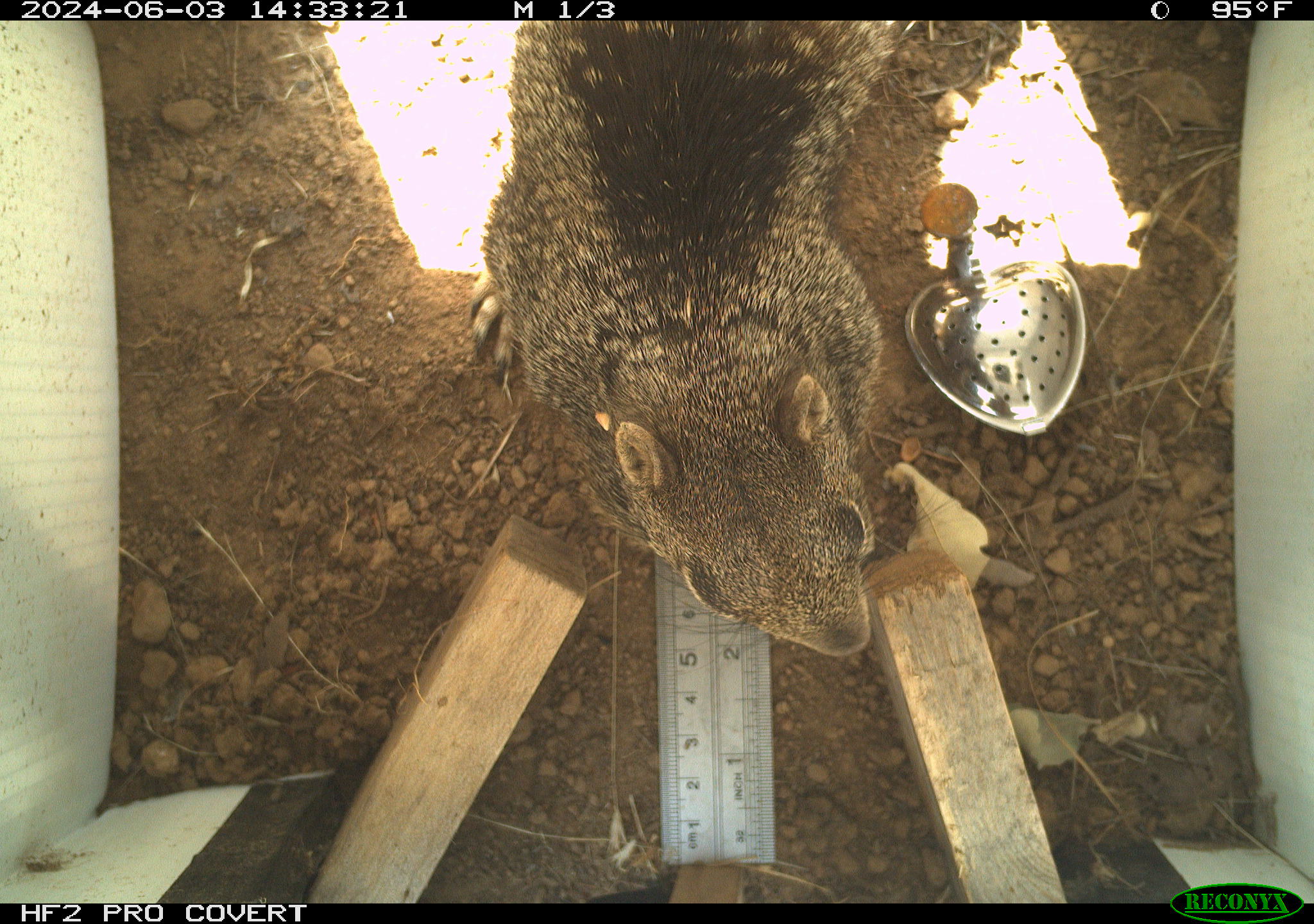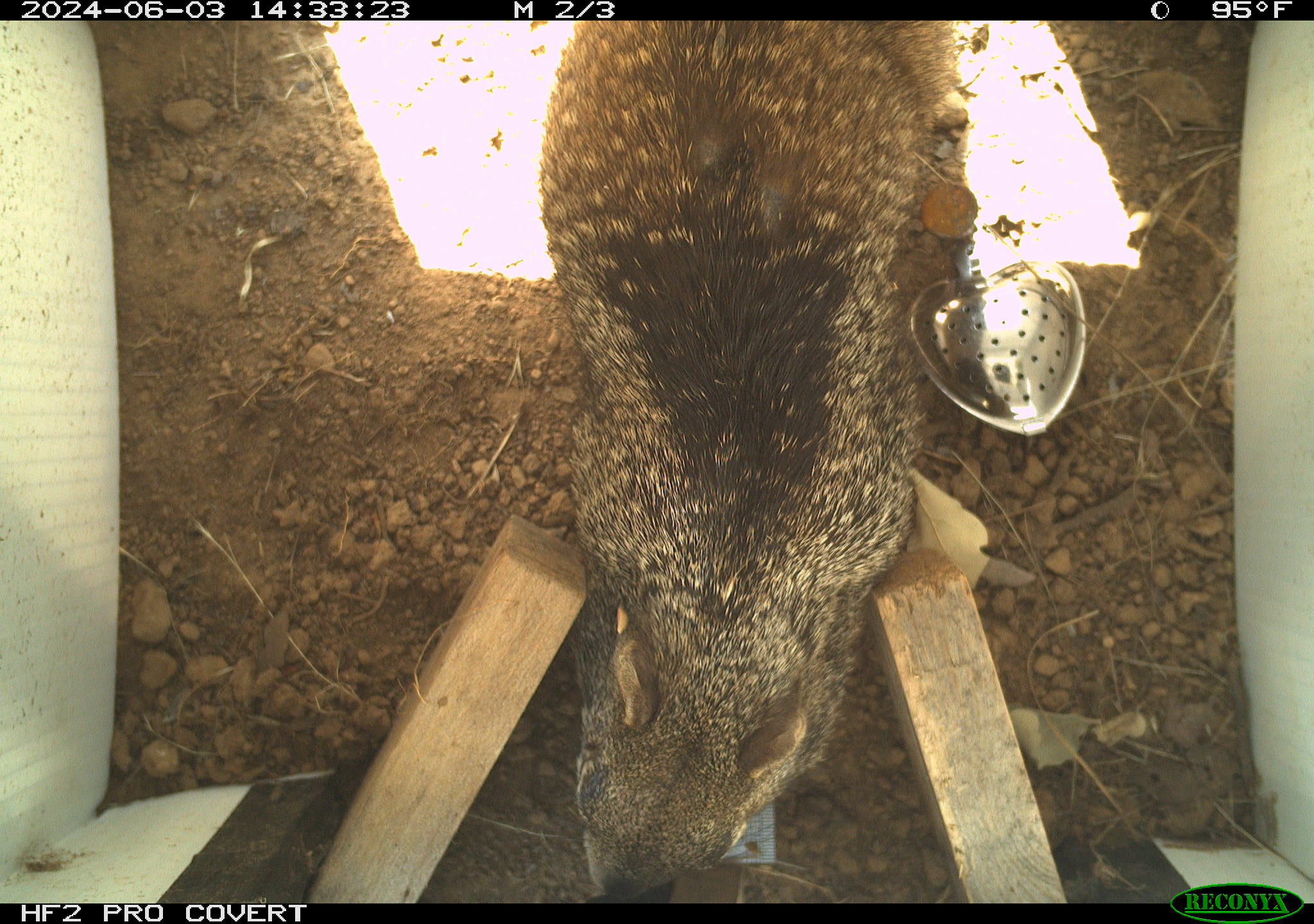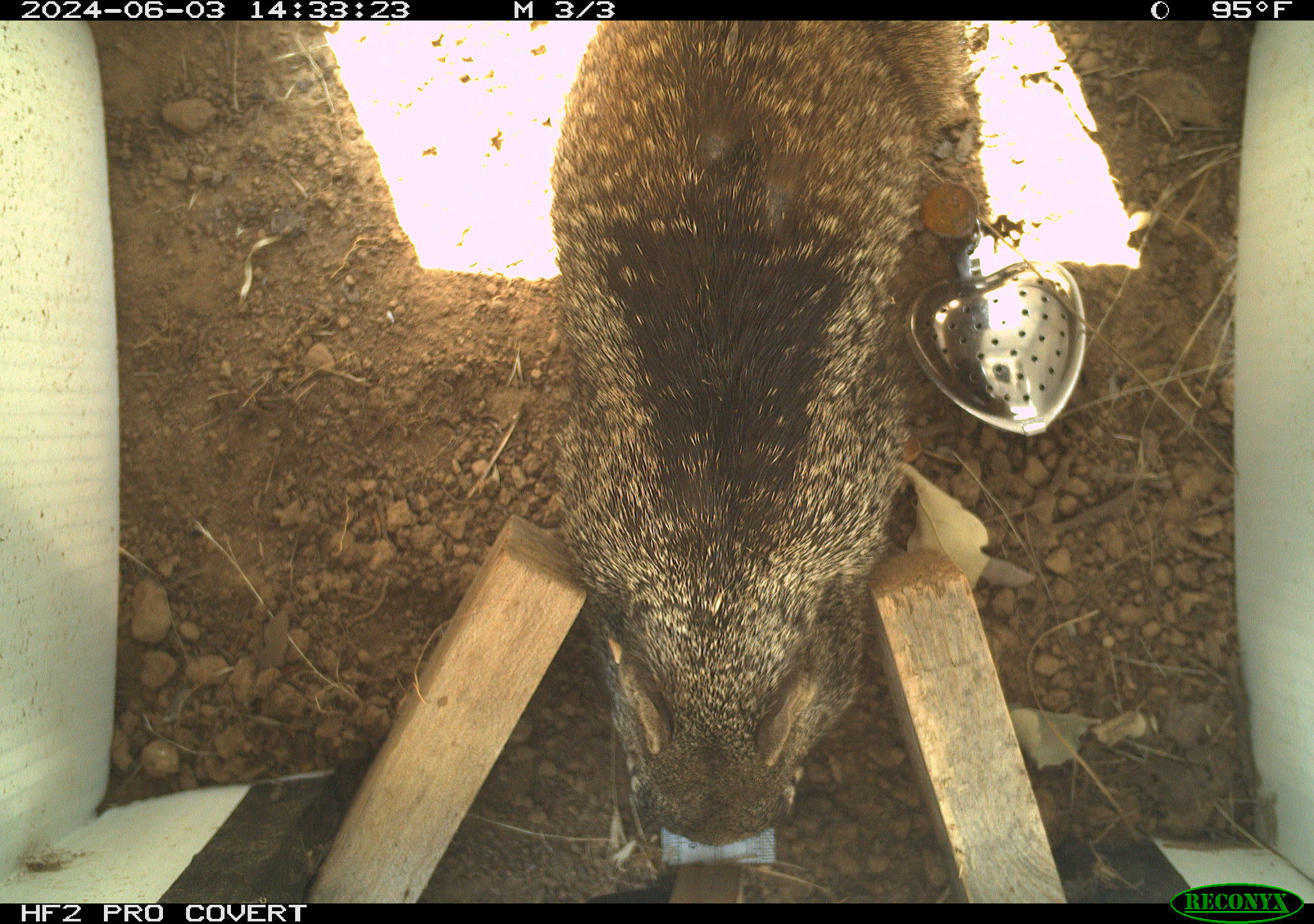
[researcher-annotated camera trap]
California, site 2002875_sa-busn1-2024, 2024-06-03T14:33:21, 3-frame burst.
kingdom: Animalia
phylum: Chordata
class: Mammalia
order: Rodentia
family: Sciuridae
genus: Otospermophilus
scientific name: Otospermophilus beecheyi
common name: california ground squirrel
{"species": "california ground squirrel (Otospermophilus beecheyi)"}